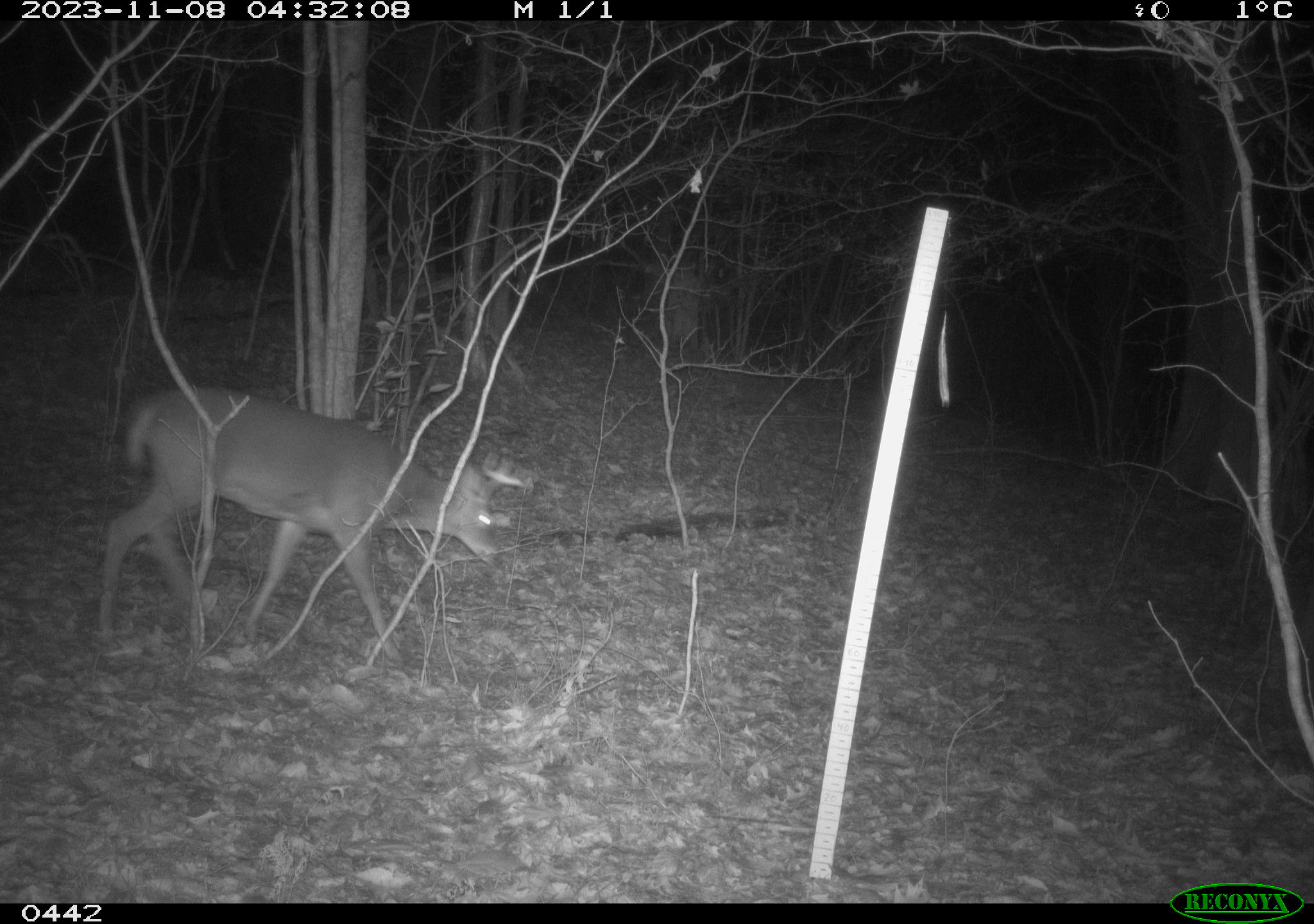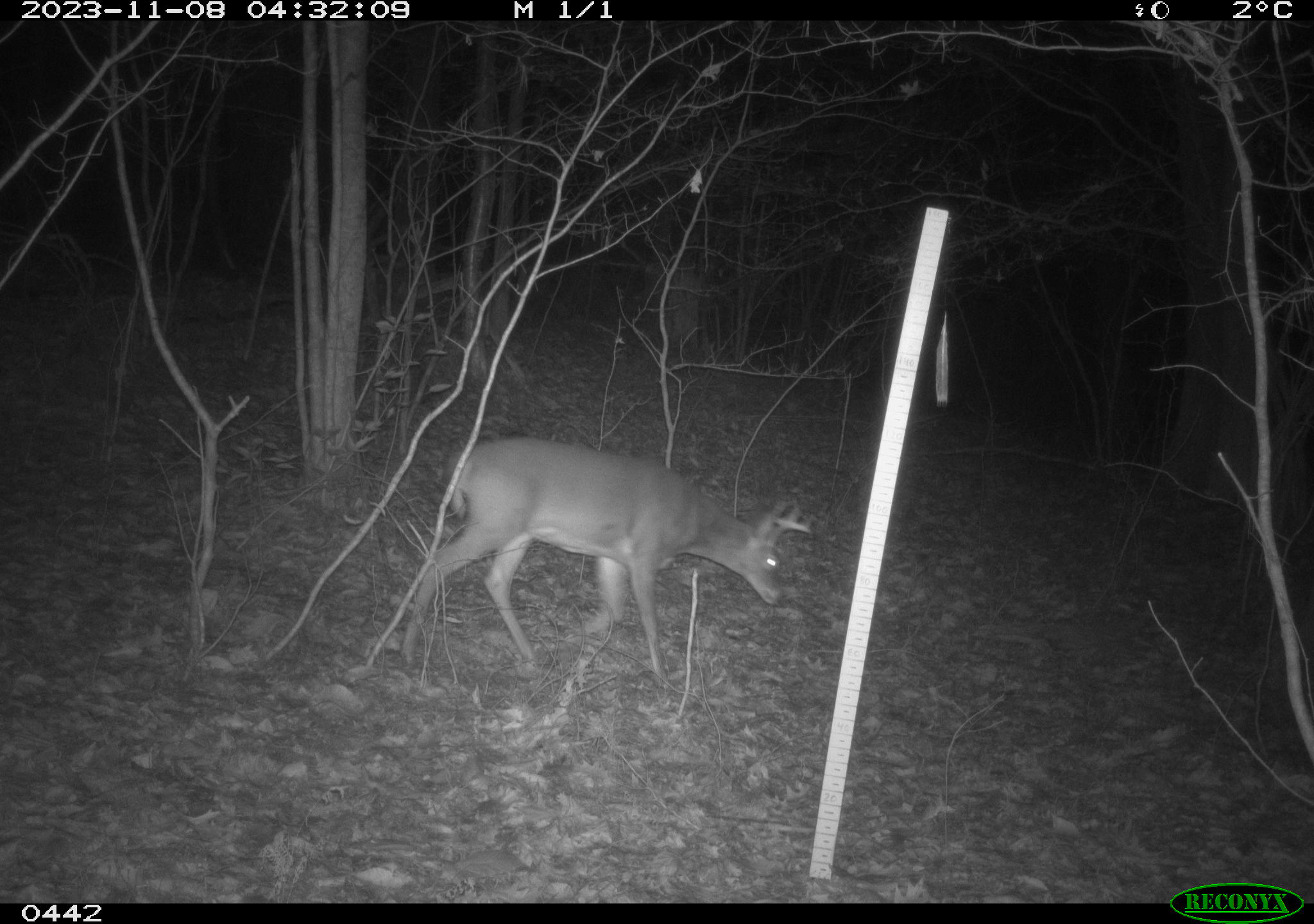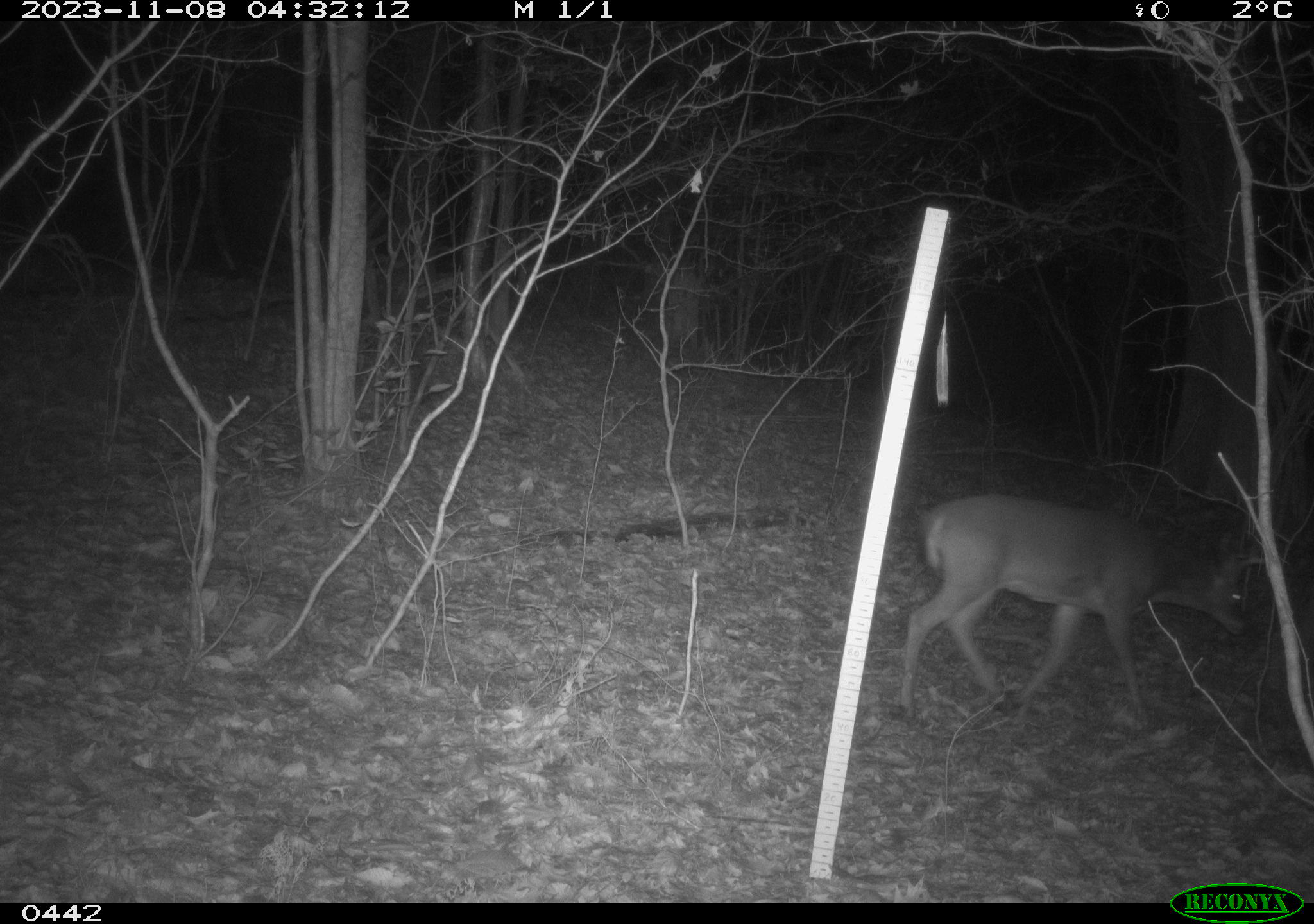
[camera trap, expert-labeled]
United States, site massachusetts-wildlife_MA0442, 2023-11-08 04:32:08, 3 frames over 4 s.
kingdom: Animalia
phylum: Chordata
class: Mammalia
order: Artiodactyla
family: Cervidae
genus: Odocoileus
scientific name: Odocoileus virginianus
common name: white-tailed deer